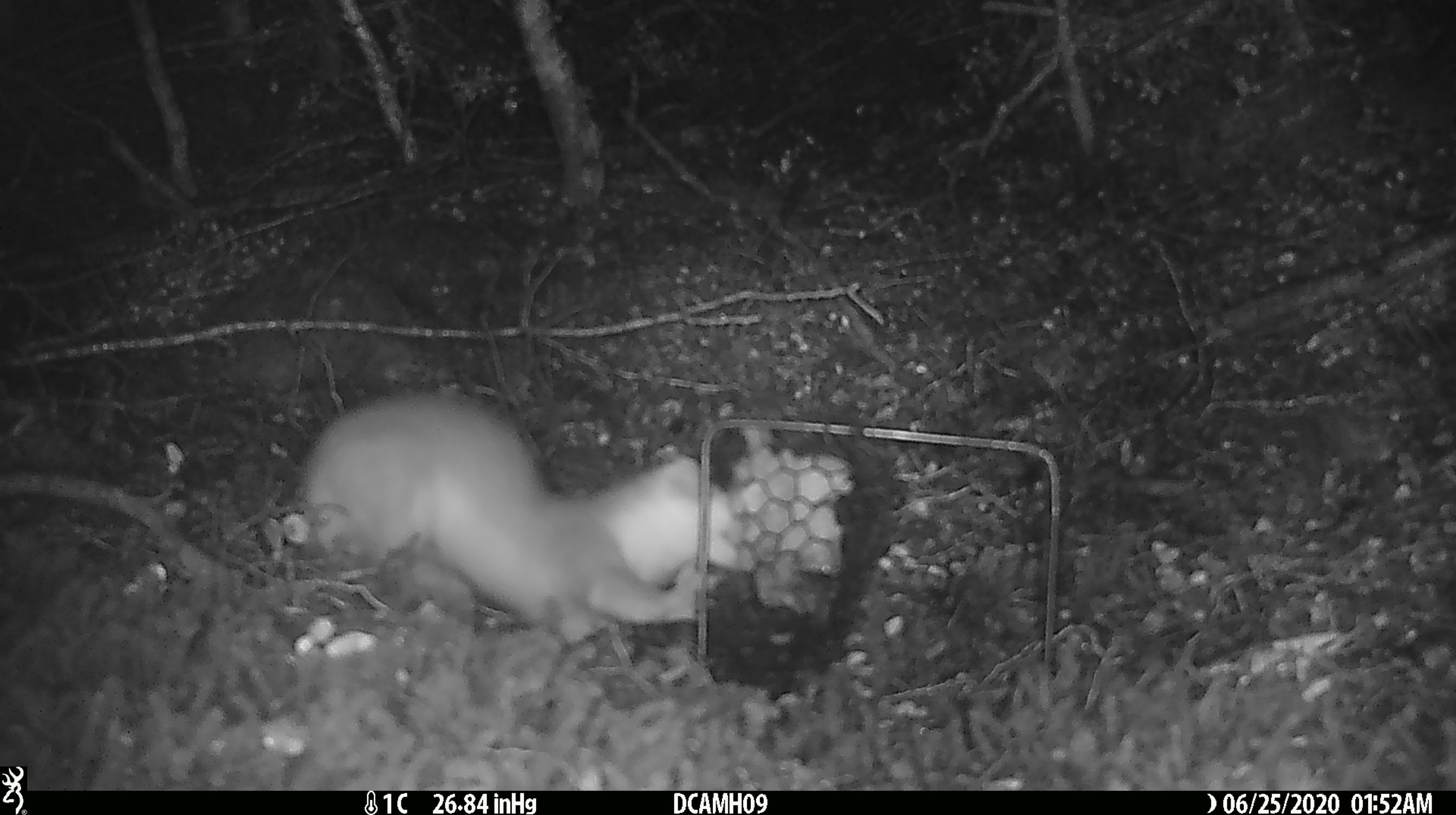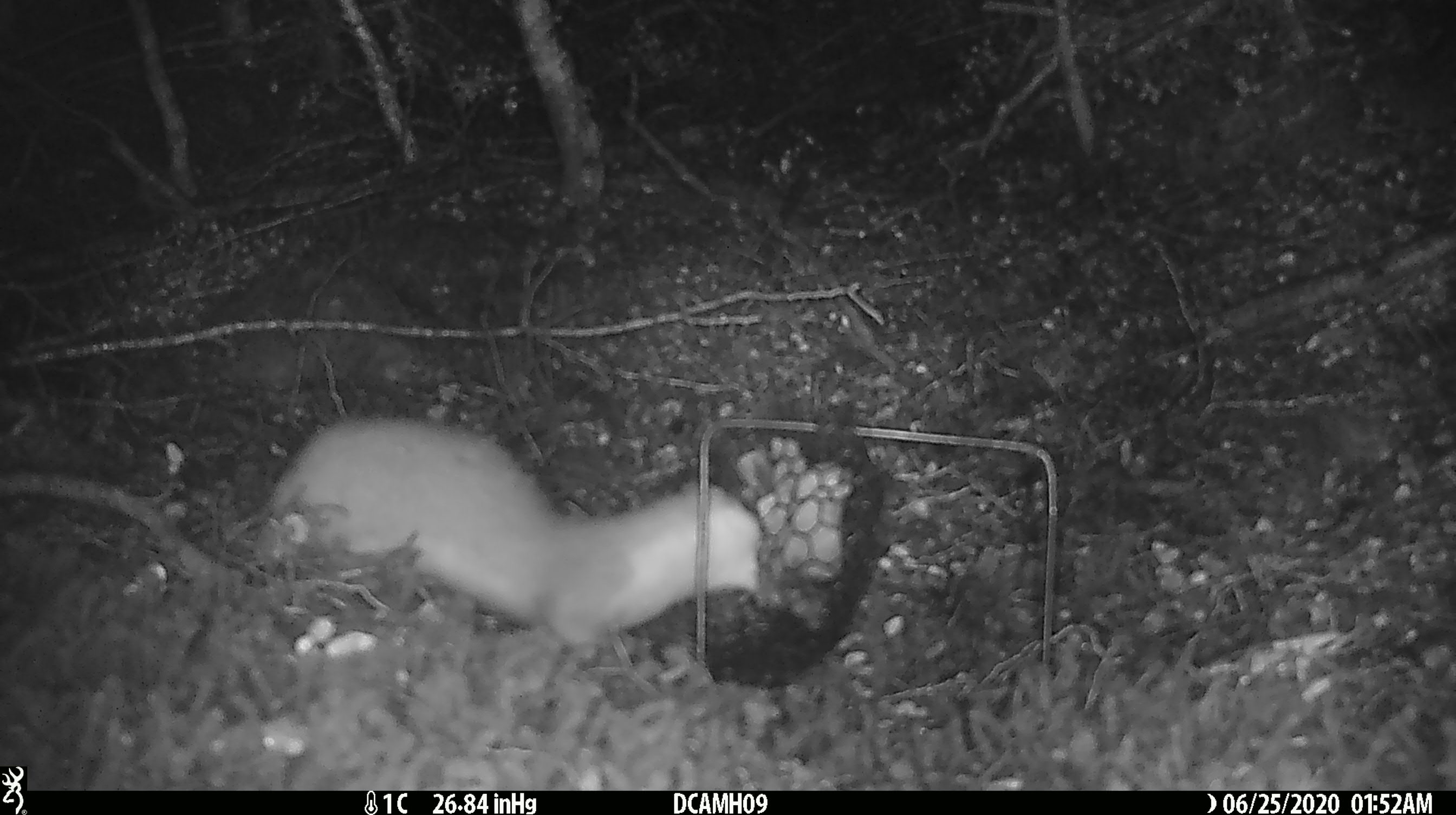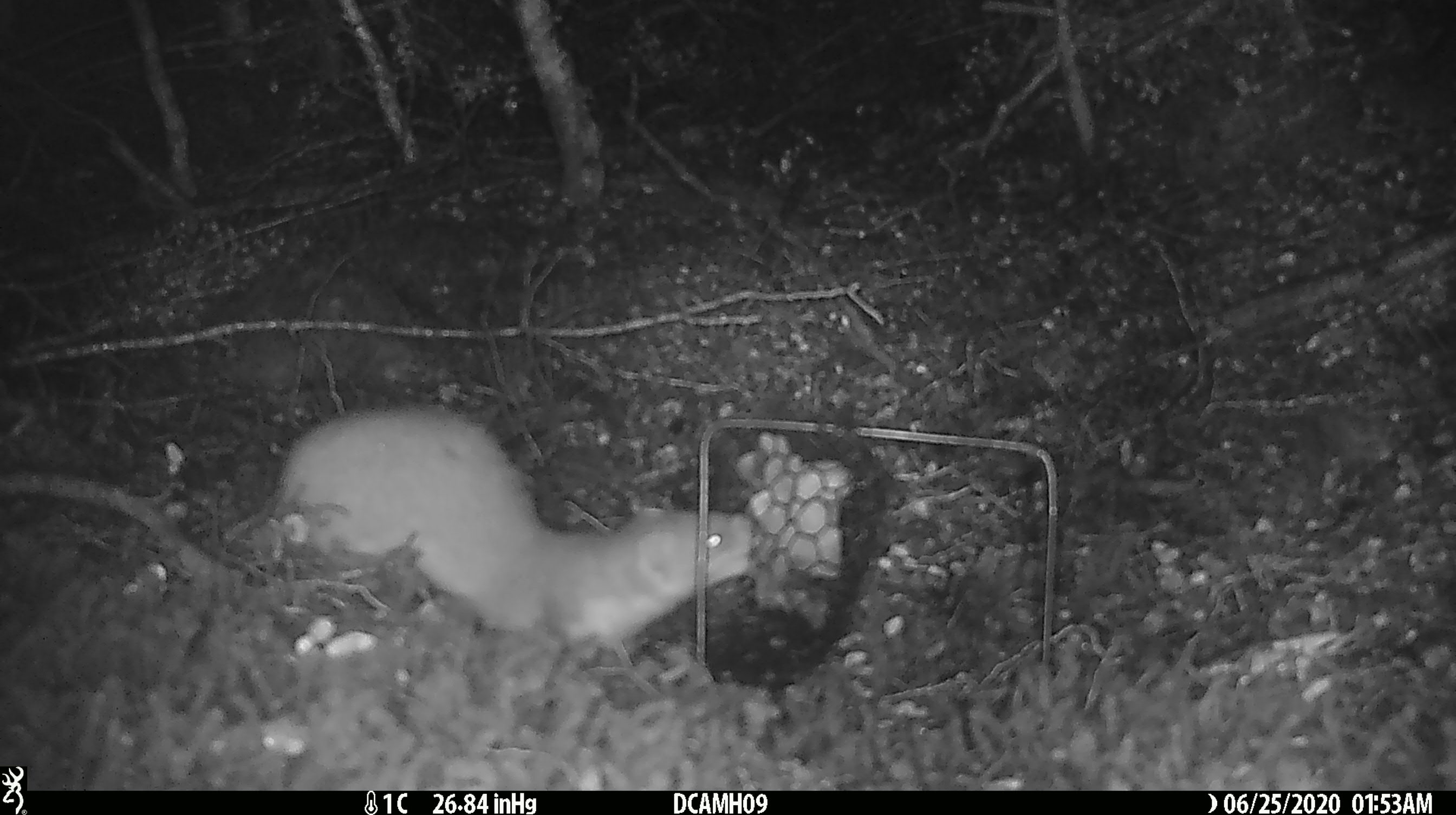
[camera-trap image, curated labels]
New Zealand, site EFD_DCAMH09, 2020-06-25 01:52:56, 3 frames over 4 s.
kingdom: Animalia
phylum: Chordata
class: Mammalia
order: Carnivora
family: Mustelidae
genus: Mustela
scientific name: Mustela erminea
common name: stoat